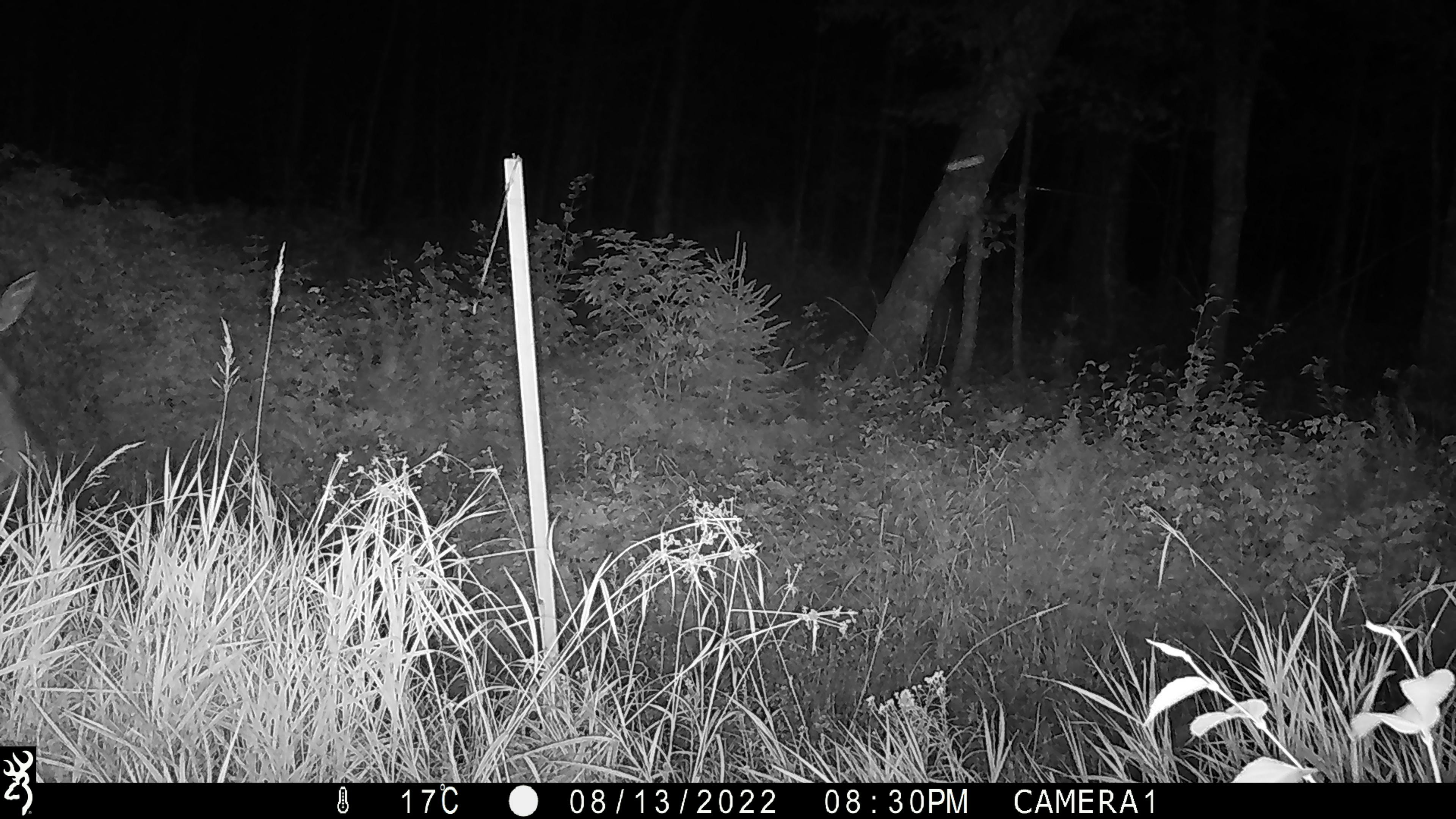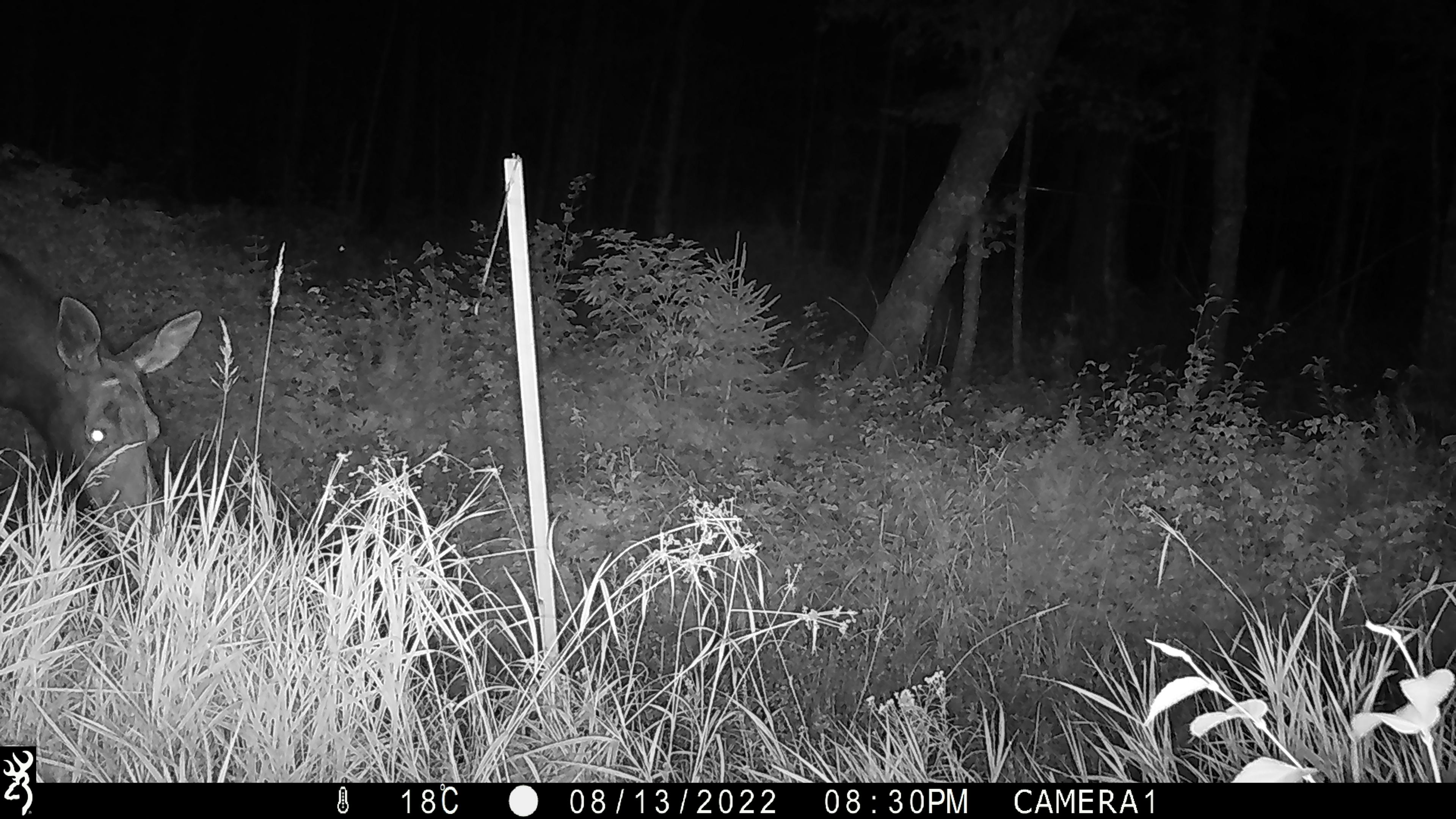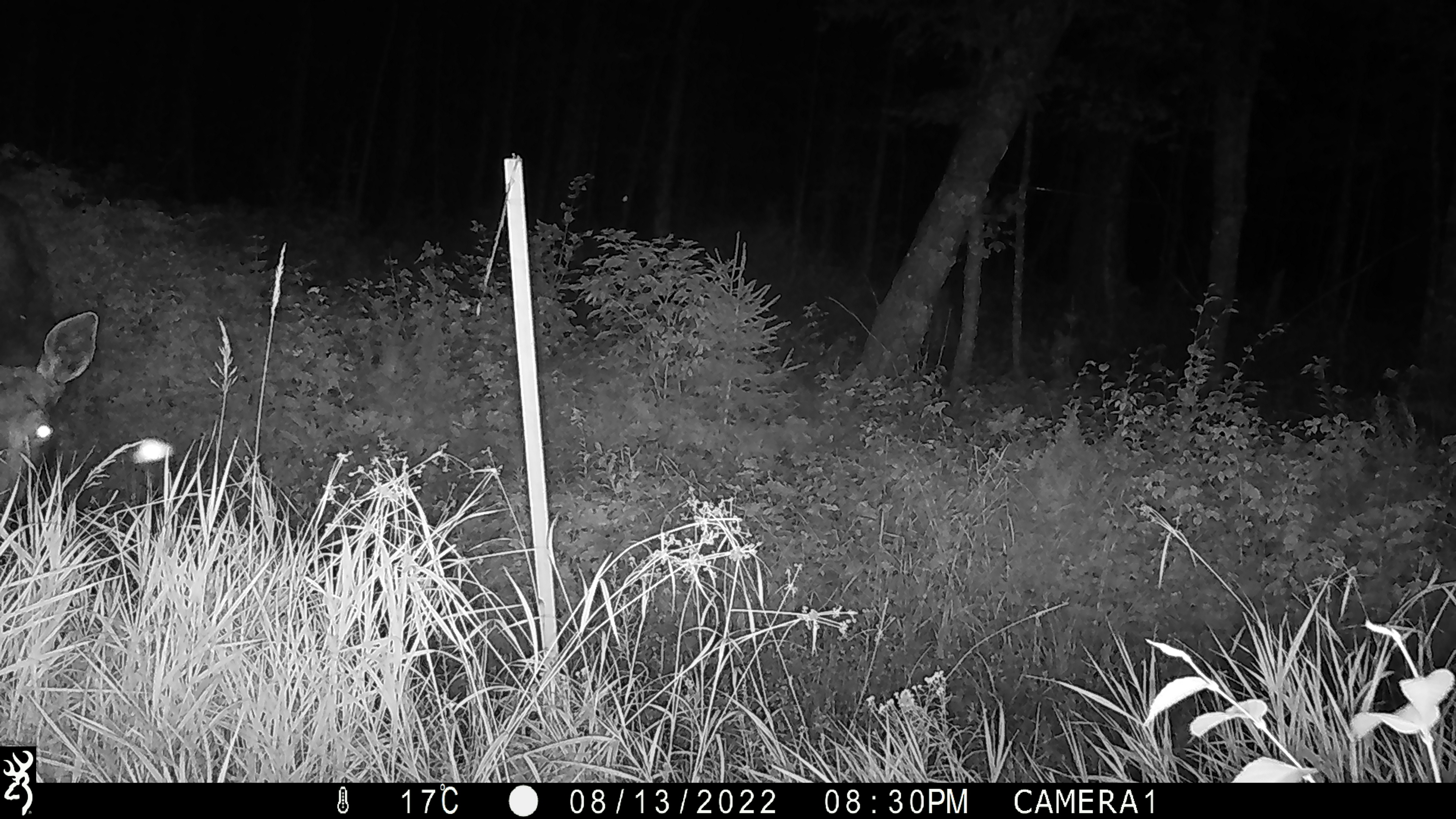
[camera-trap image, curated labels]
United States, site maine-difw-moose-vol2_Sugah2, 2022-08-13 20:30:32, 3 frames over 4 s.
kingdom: Animalia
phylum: Chordata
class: Mammalia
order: Artiodactyla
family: Cervidae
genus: Alces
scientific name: Alces alces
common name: moose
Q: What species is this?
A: Moose (Alces alces).